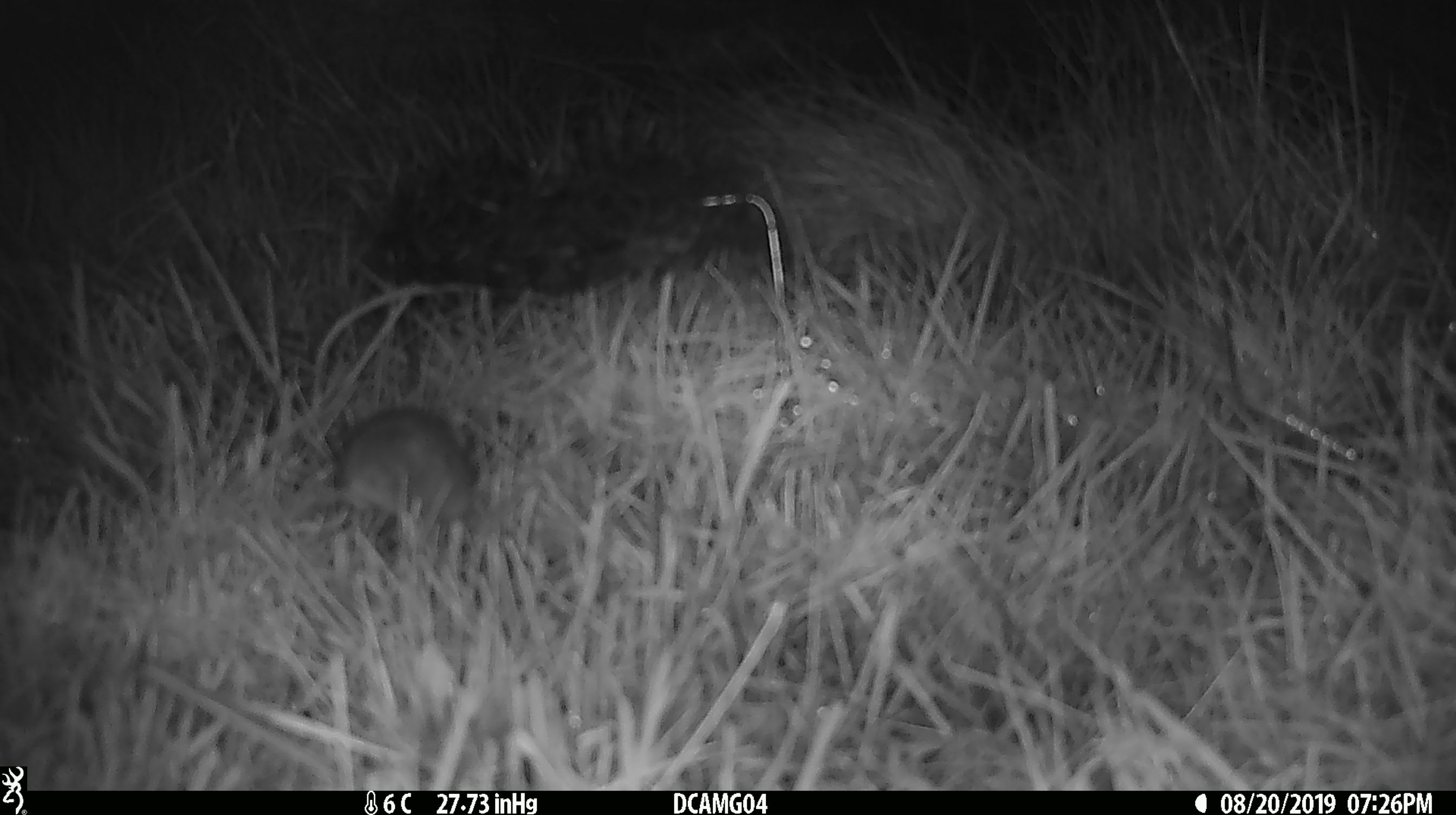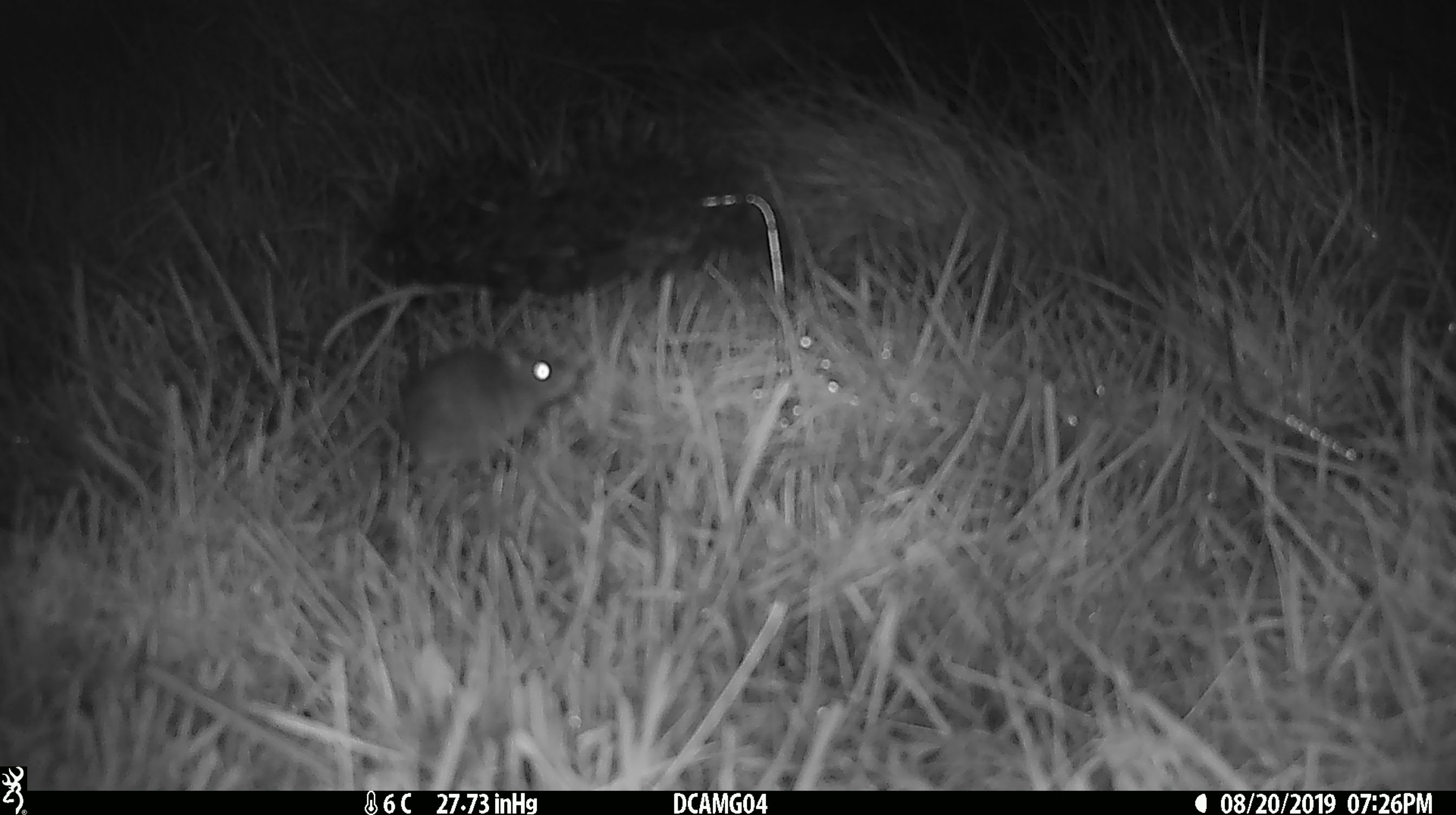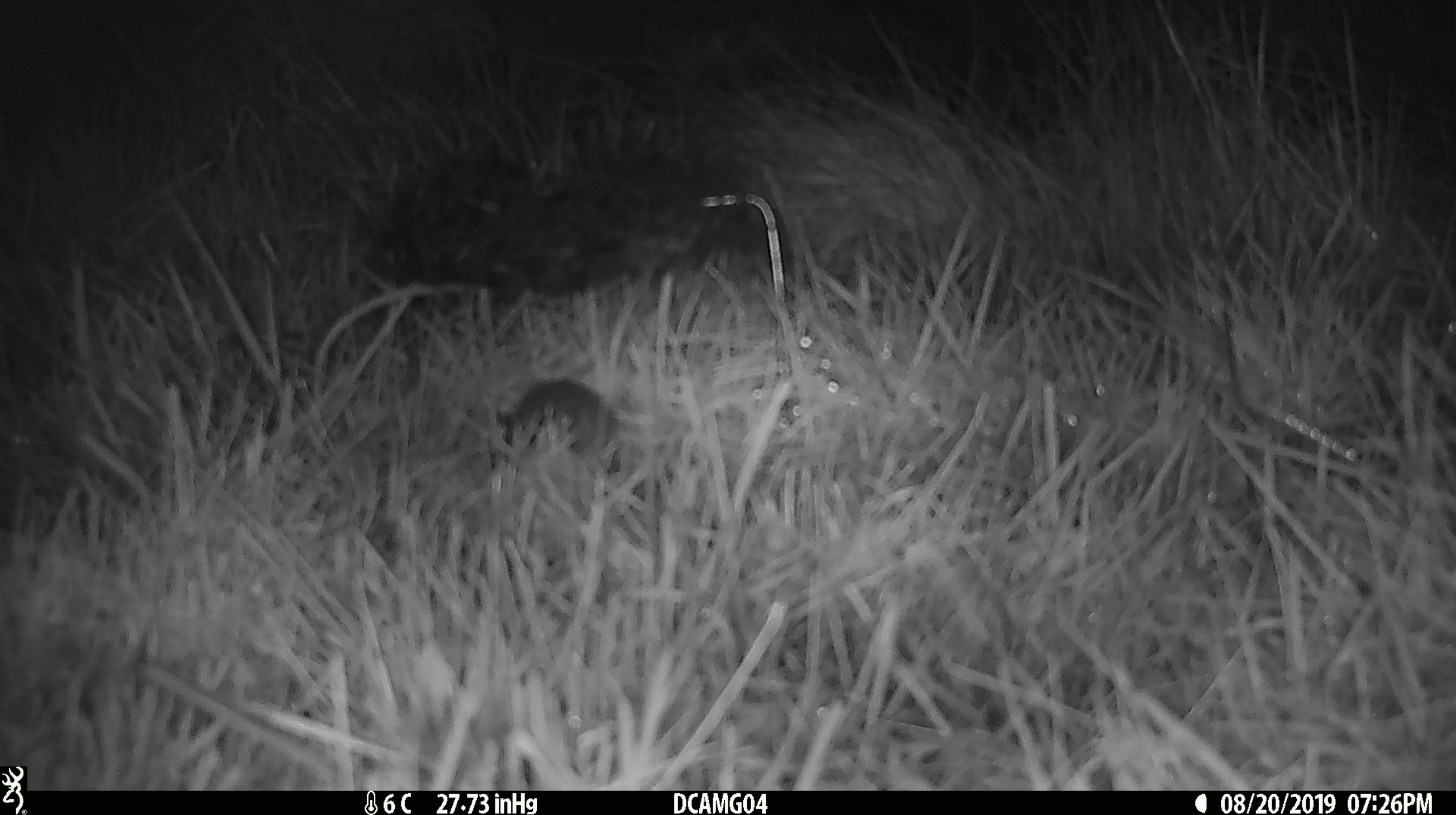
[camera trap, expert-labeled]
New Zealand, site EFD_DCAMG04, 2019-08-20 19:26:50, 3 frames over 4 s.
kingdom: Animalia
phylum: Chordata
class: Mammalia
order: Rodentia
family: Muridae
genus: Mus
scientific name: Mus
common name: mouse